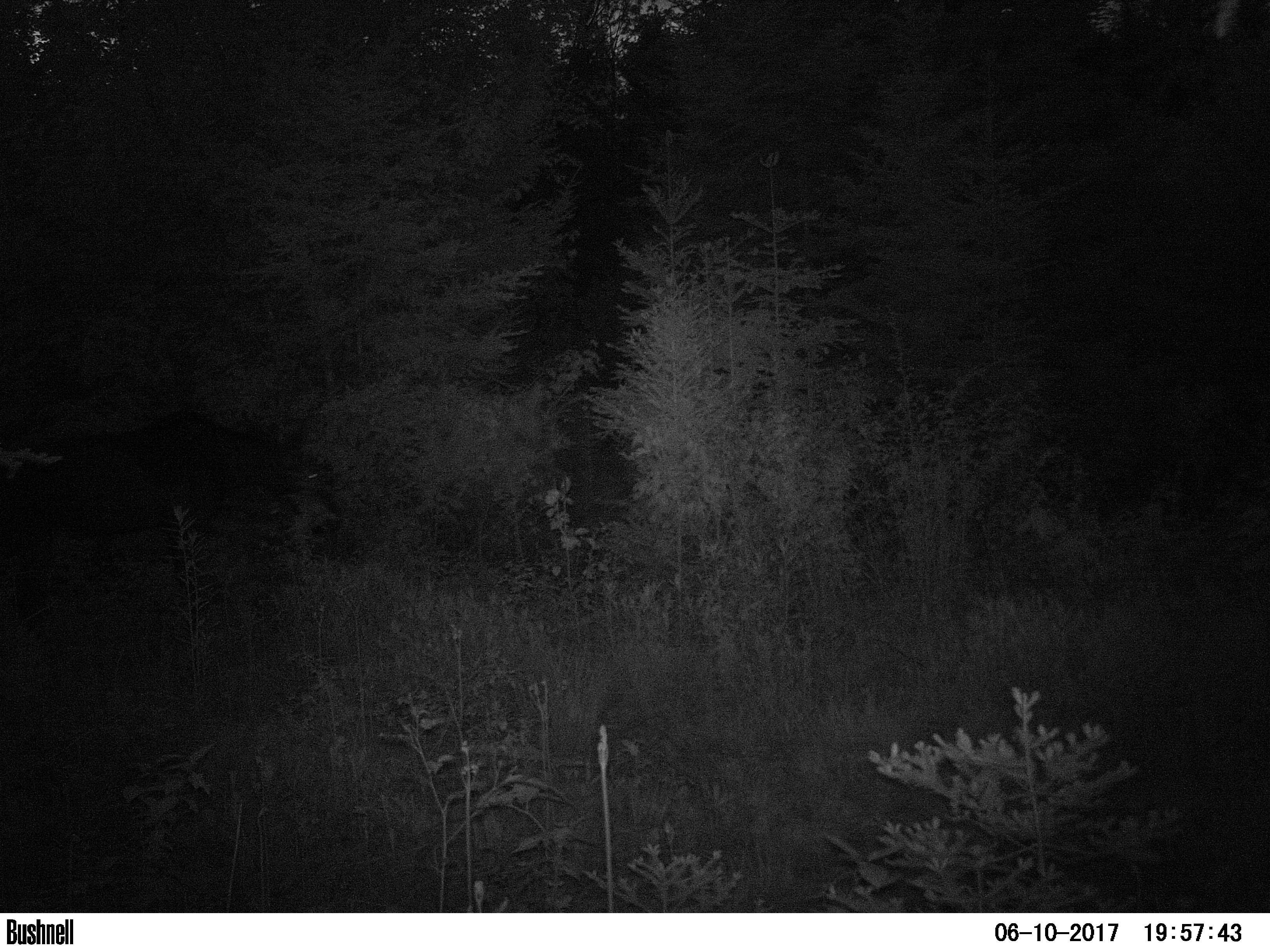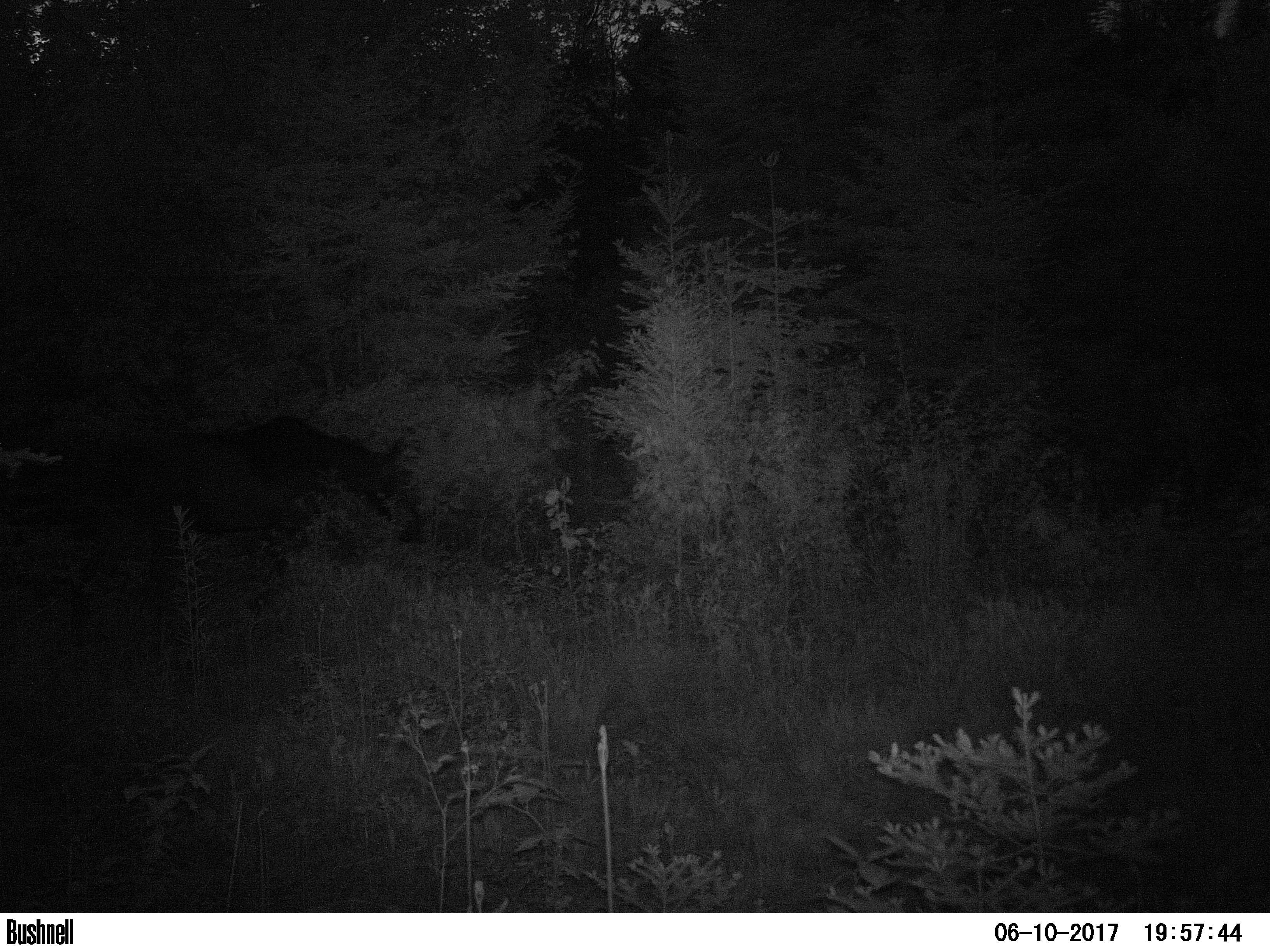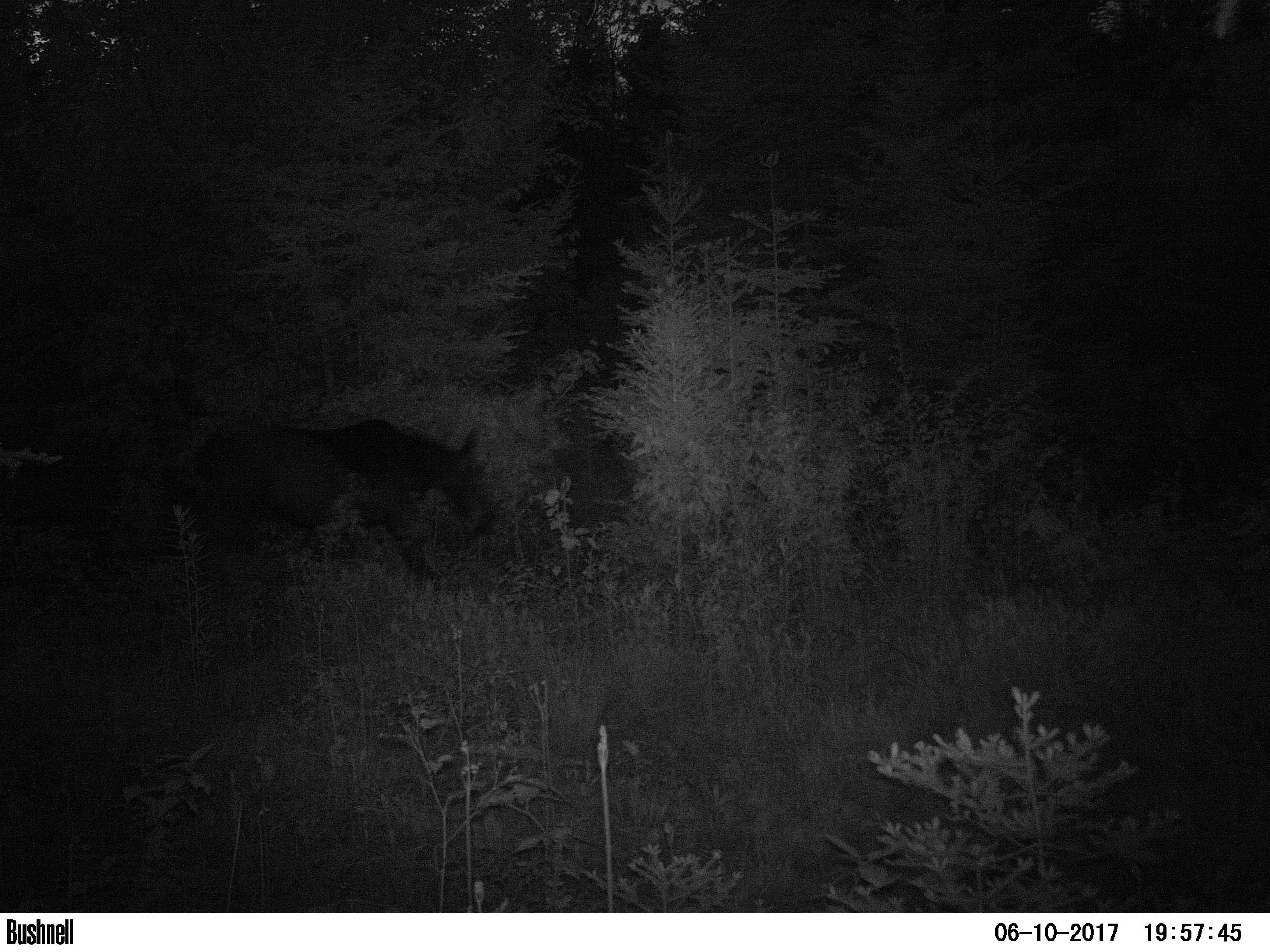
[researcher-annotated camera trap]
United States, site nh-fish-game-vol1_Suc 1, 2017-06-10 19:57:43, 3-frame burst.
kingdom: Animalia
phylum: Chordata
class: Mammalia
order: Artiodactyla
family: Cervidae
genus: Alces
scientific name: Alces alces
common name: moose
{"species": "moose (Alces alces)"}